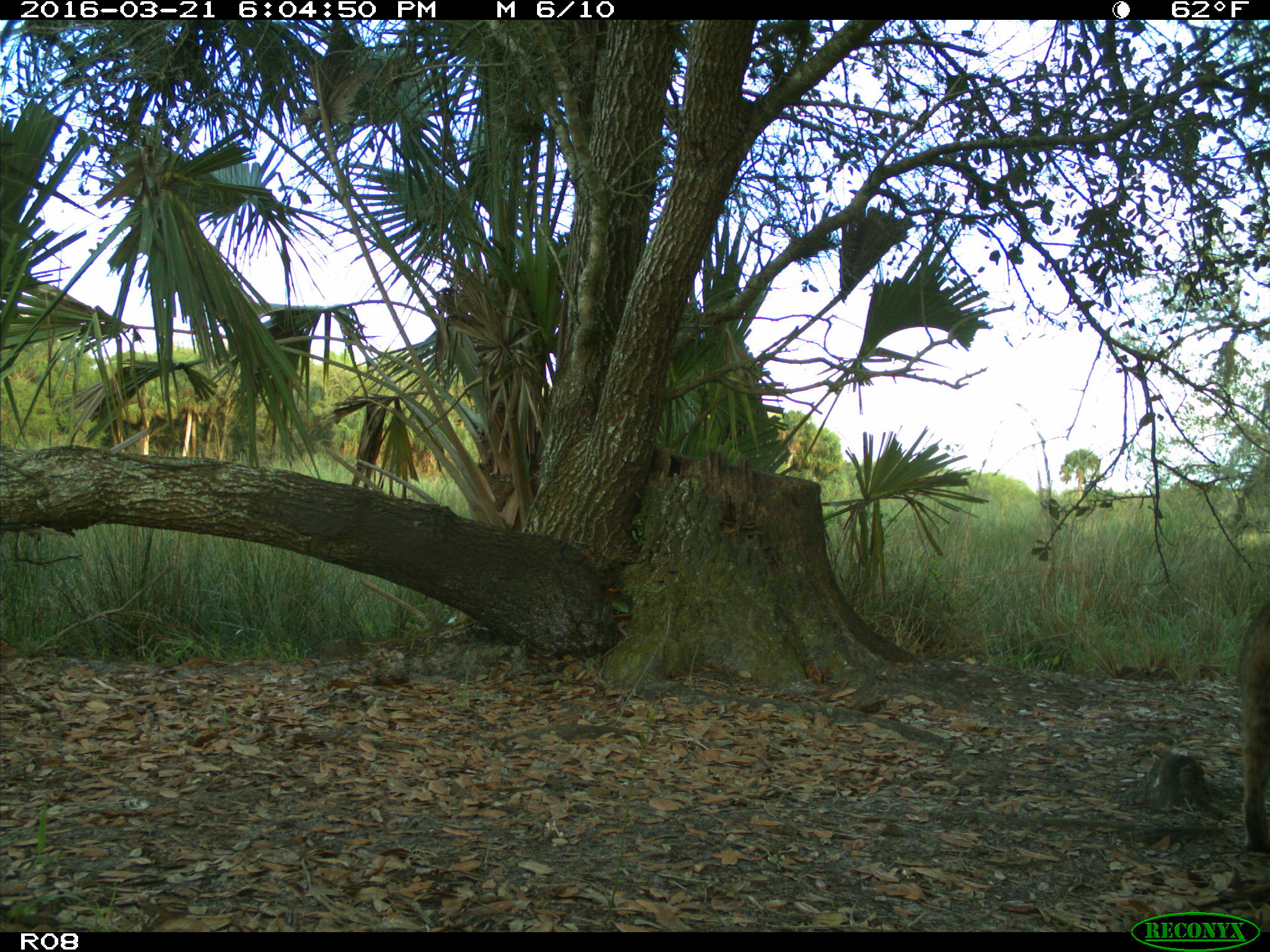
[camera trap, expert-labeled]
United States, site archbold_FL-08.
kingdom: Animalia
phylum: Chordata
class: Mammalia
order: Carnivora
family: Felidae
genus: Lynx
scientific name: Lynx rufus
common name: bobcat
Lynx rufus (bobcat).